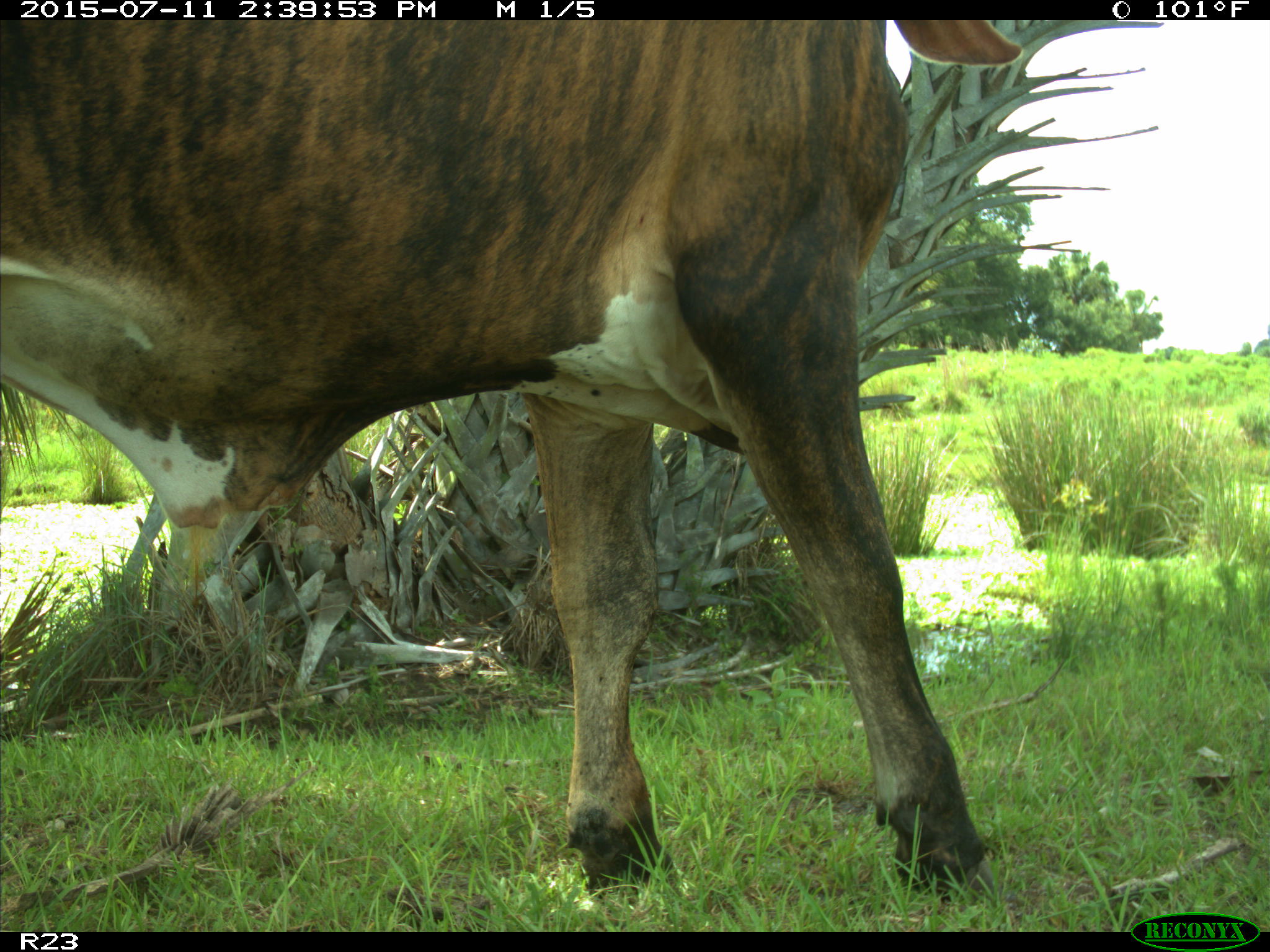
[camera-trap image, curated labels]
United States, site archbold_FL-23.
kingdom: Animalia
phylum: Chordata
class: Mammalia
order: Artiodactyla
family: Bovidae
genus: Bos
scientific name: Bos taurus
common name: domestic cow